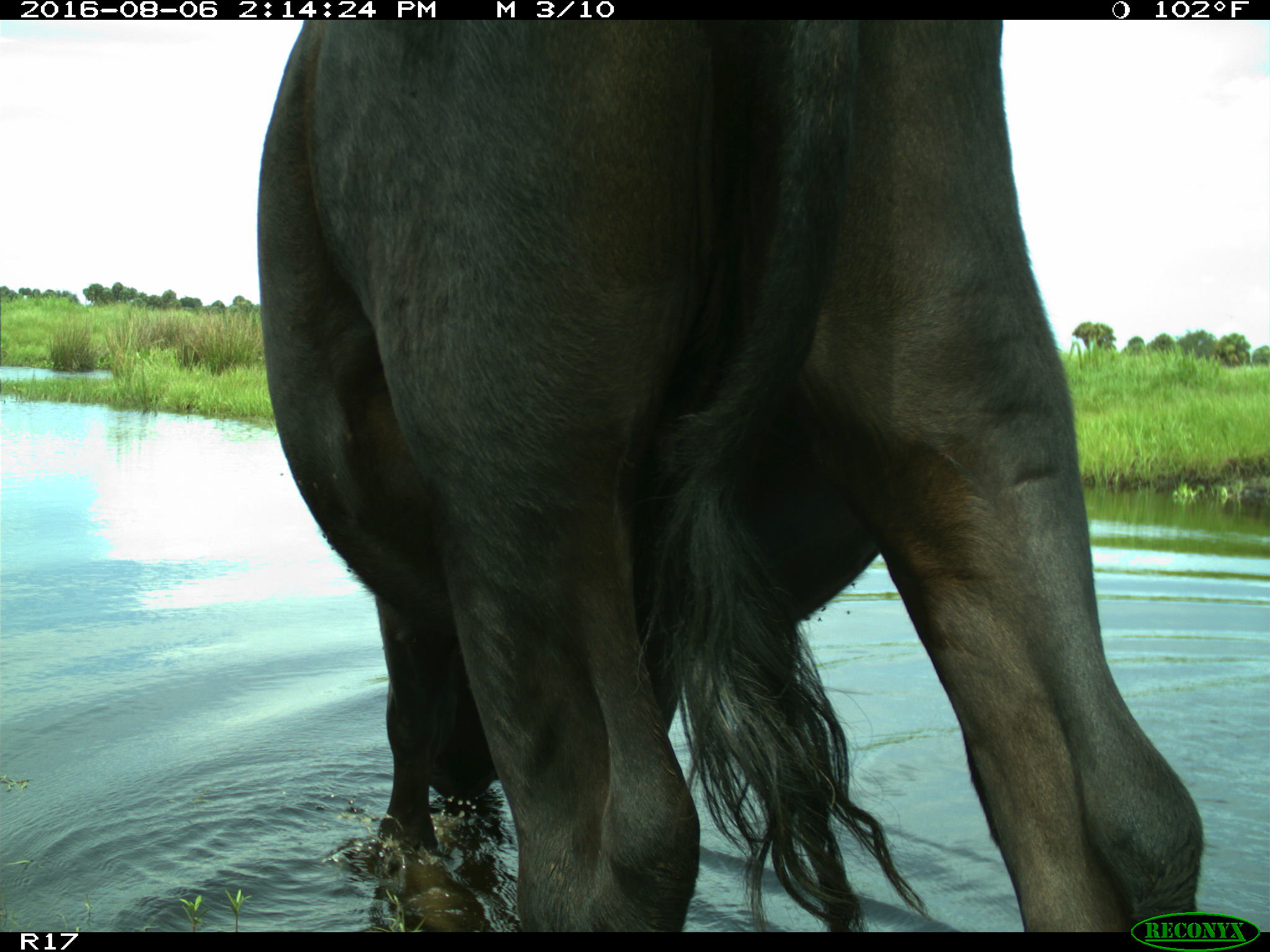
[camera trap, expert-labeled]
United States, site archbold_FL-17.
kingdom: Animalia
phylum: Chordata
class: Mammalia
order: Artiodactyla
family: Bovidae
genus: Bos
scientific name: Bos taurus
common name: domestic cow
Bos taurus (domestic cow).